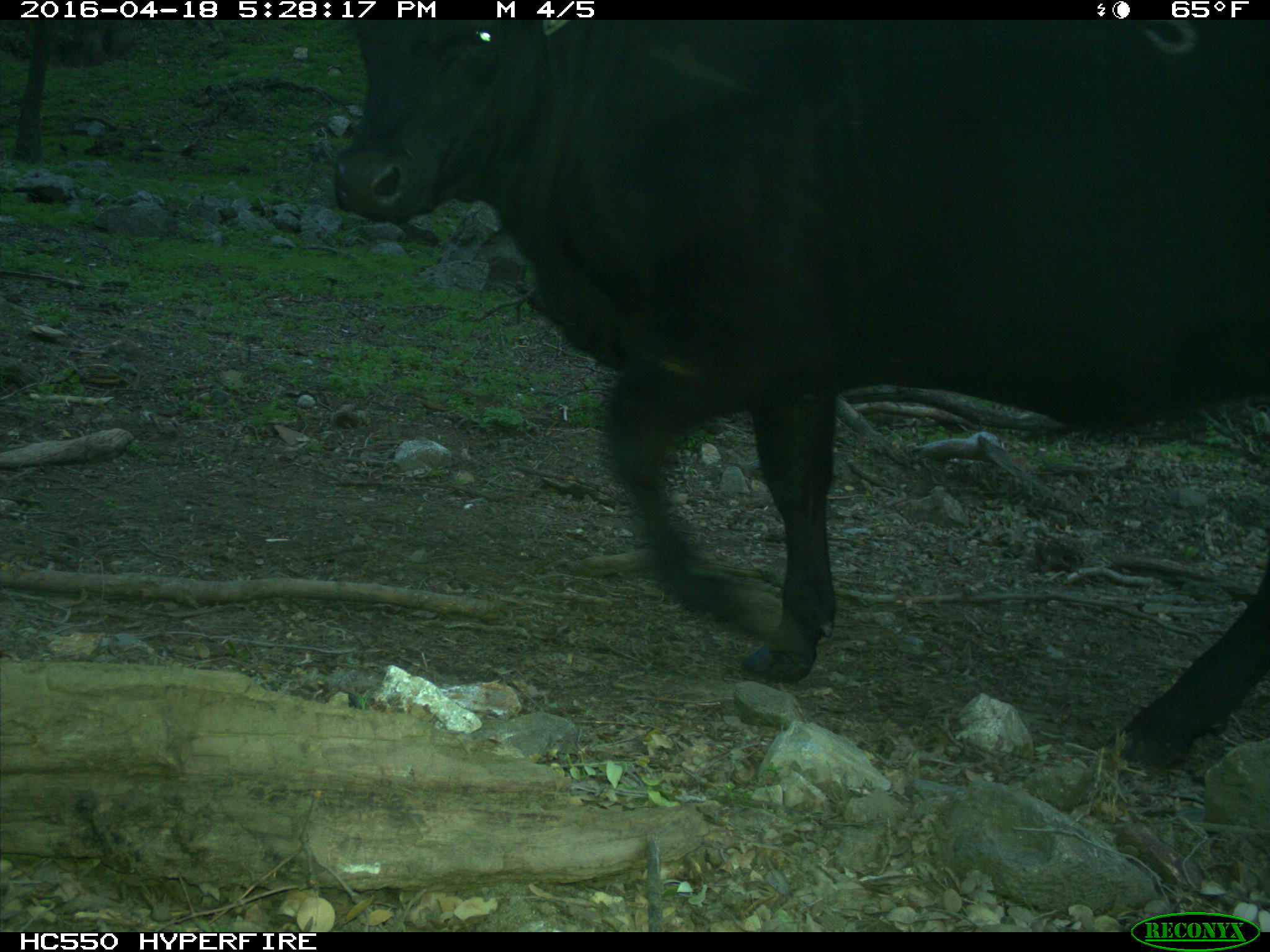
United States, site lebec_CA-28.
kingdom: Animalia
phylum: Chordata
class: Mammalia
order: Artiodactyla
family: Bovidae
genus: Bos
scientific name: Bos taurus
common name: domestic cow